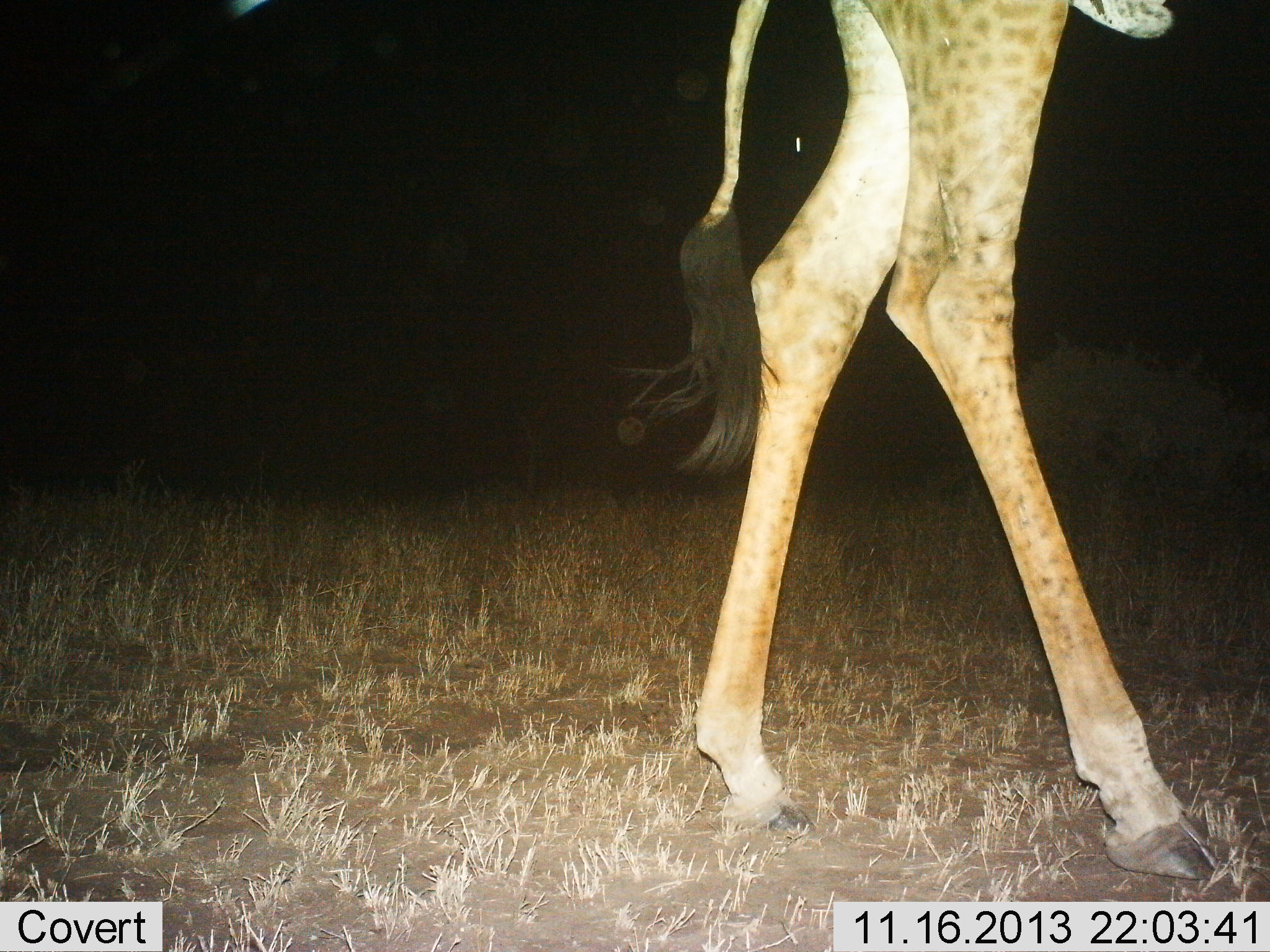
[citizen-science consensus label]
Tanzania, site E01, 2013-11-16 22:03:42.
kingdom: Animalia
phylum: Chordata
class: Mammalia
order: Artiodactyla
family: Giraffidae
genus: Giraffa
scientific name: Giraffa camelopardalis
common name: giraffe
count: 1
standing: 20%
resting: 10%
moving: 70%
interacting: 0%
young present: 0%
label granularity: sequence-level